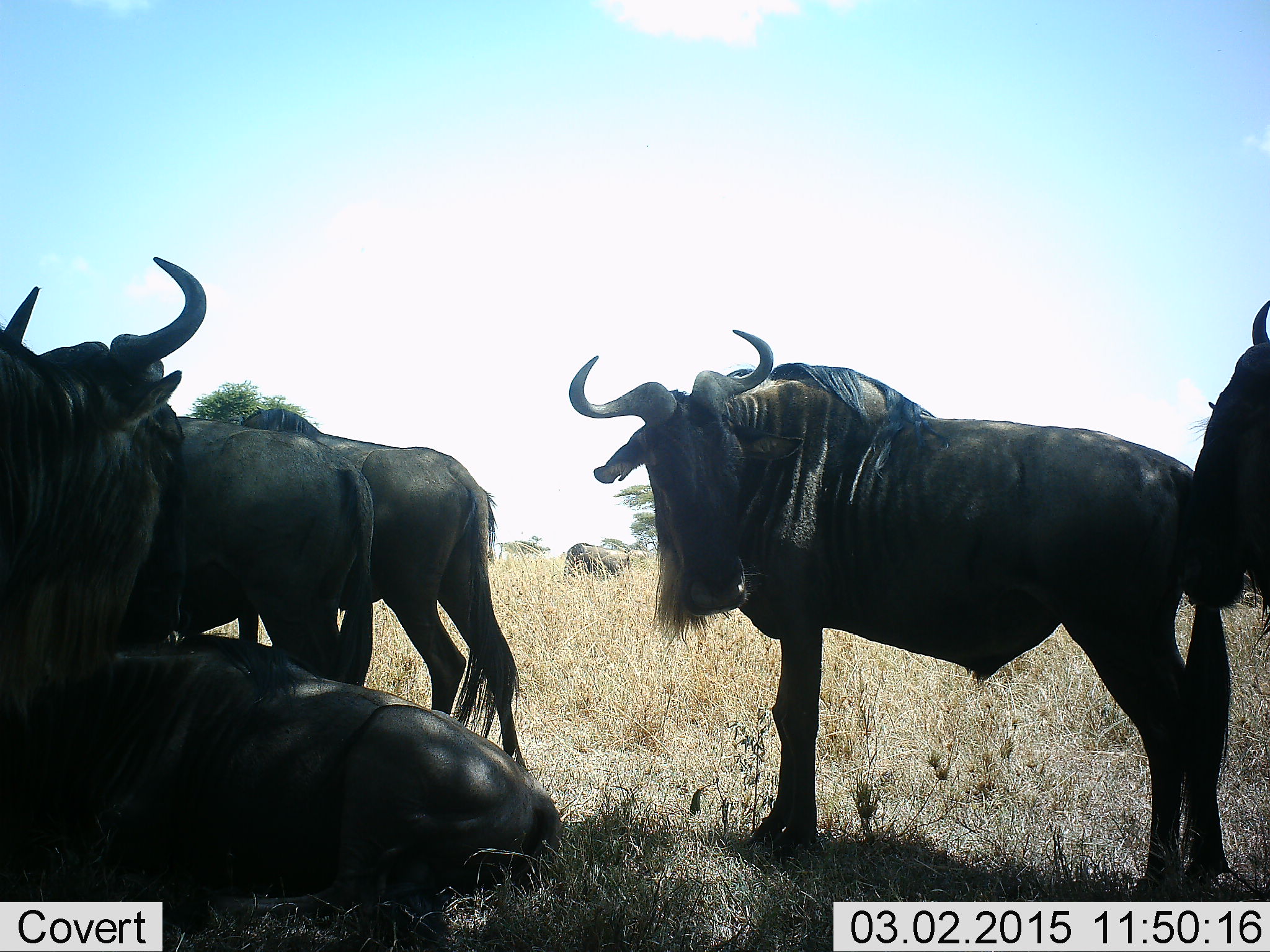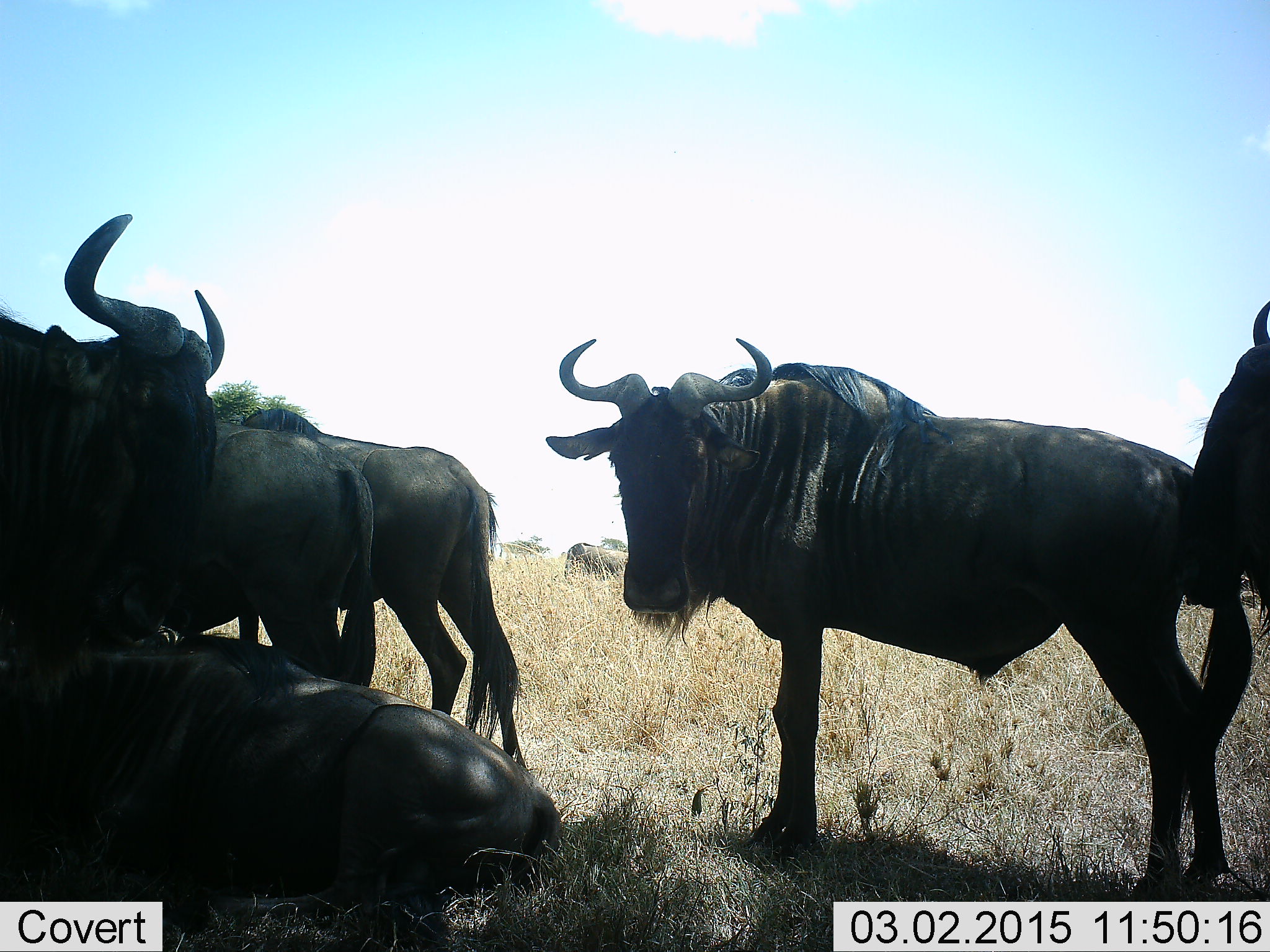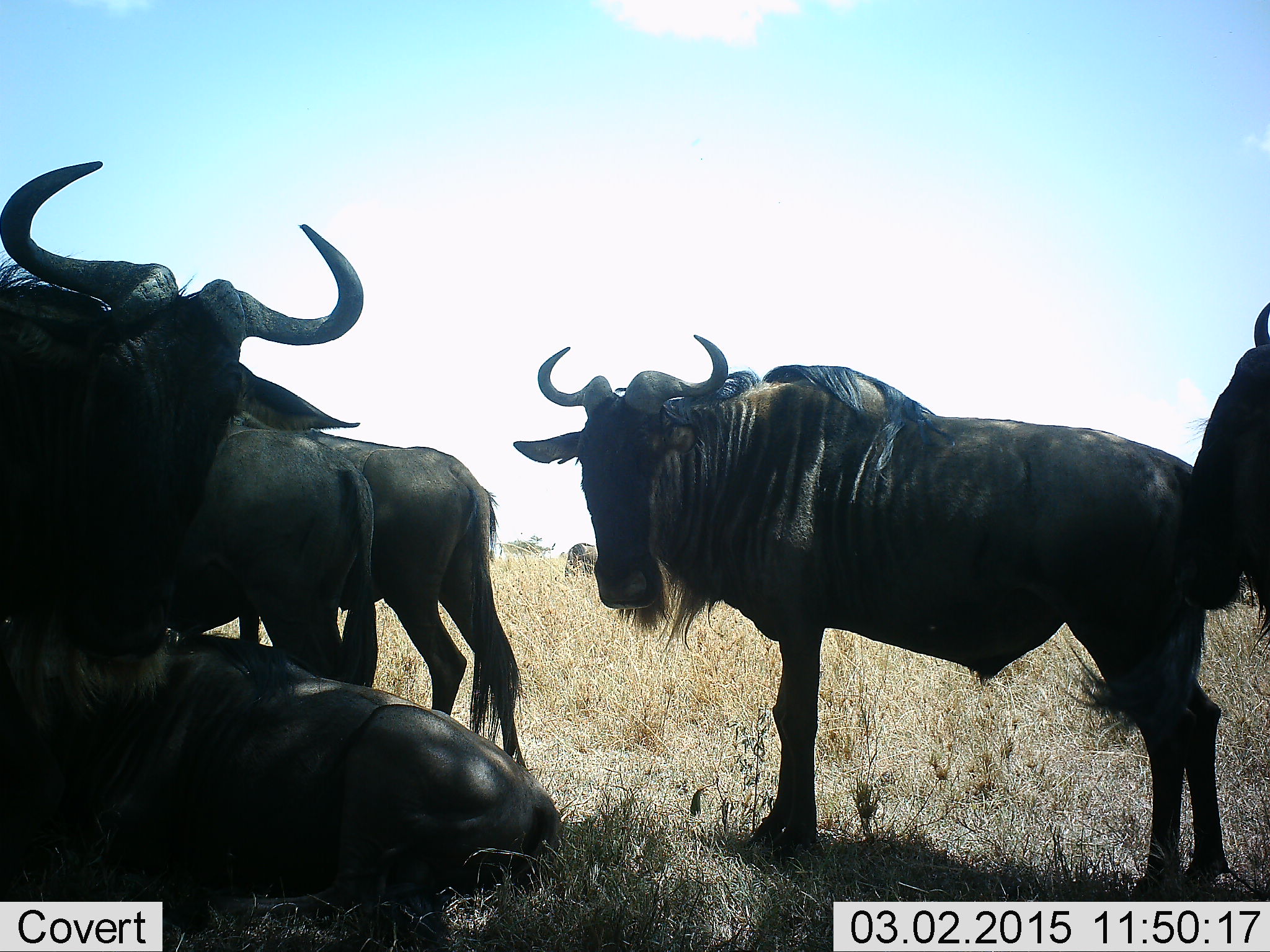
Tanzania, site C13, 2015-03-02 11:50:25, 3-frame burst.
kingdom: Animalia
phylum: Chordata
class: Mammalia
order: Artiodactyla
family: Bovidae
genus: Connochaetes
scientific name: Connochaetes taurinus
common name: blue wildebeest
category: wildebeest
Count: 7.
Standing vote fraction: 90%.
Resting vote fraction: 100%.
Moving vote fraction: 0%.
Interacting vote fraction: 0%.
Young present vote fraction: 0%.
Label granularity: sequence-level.